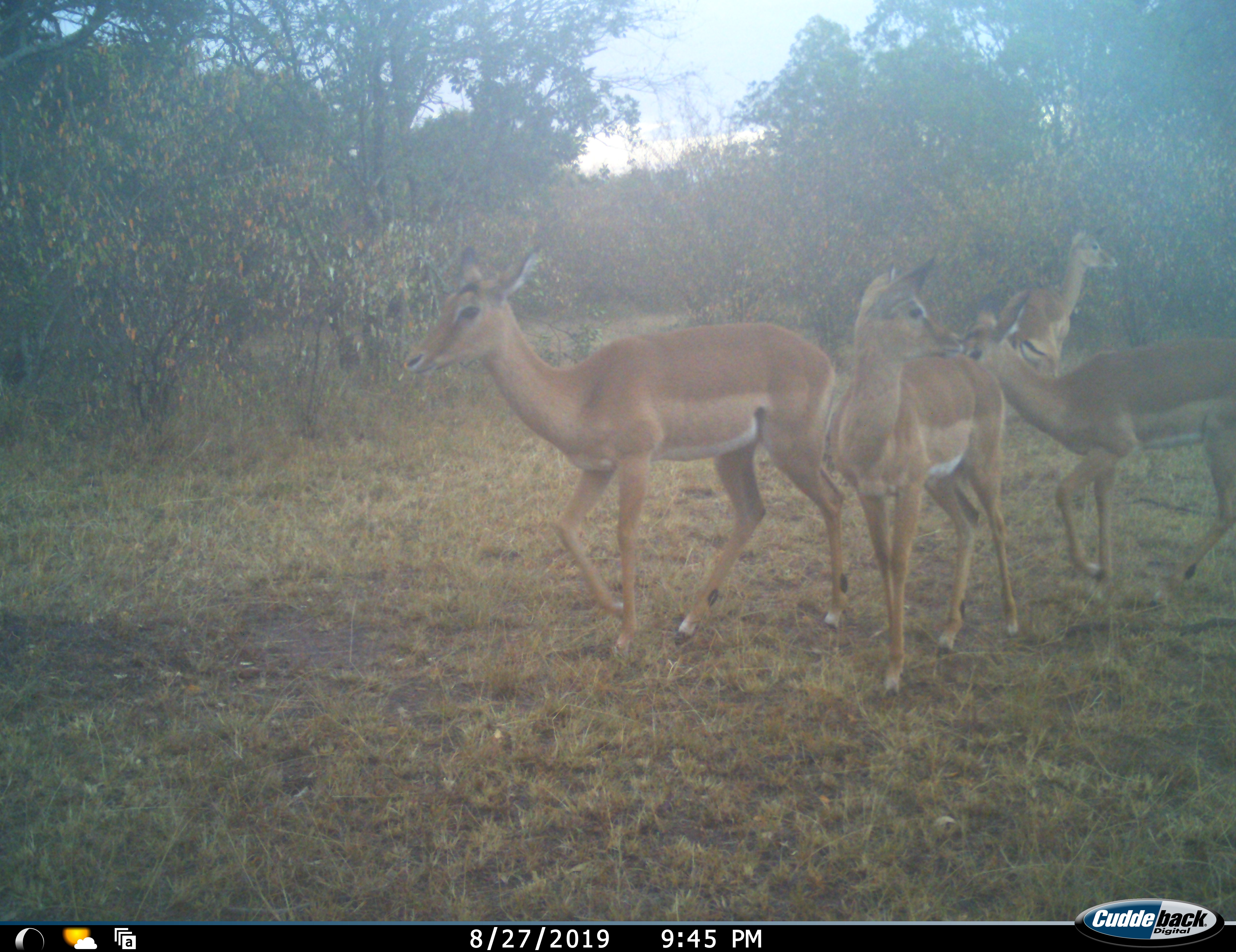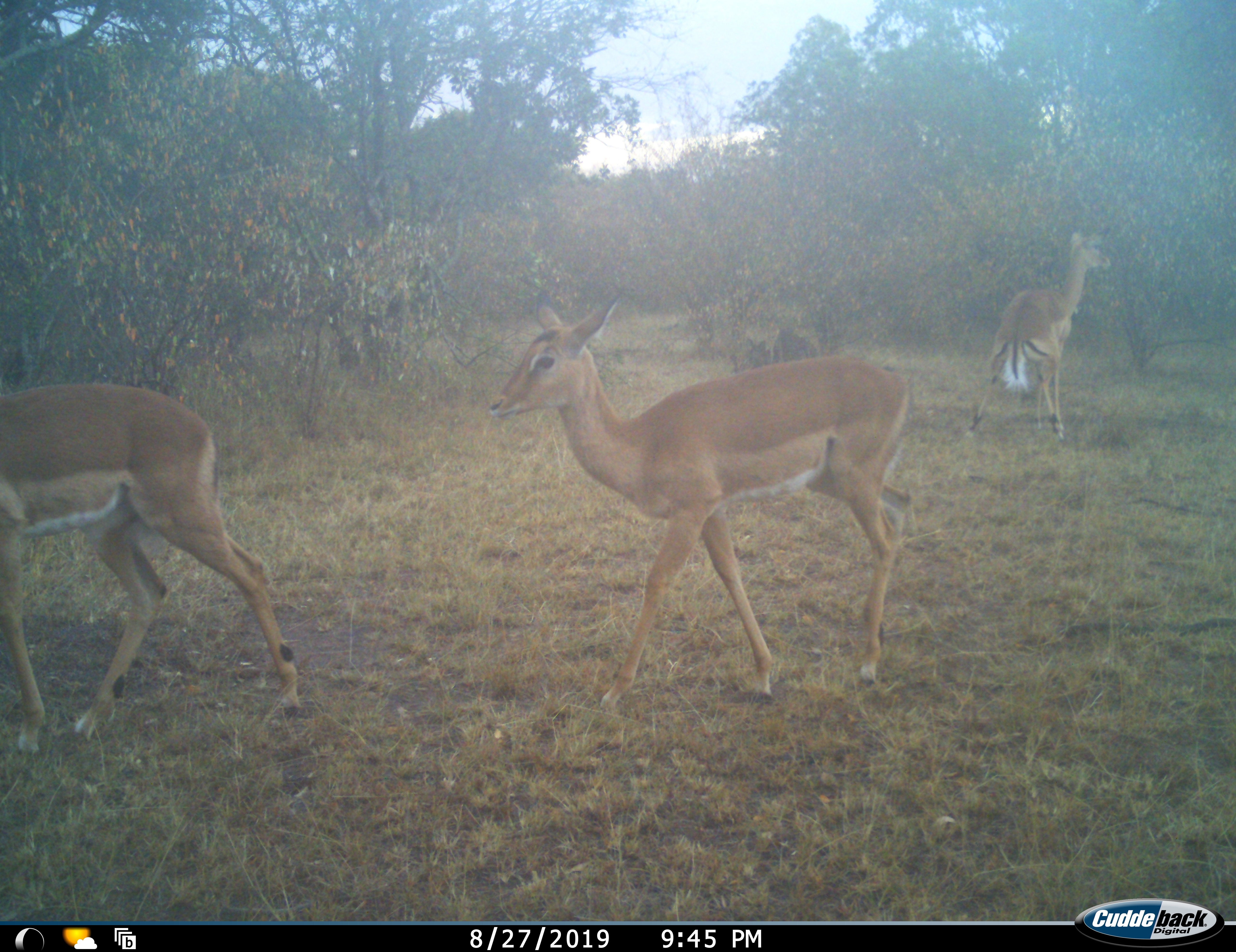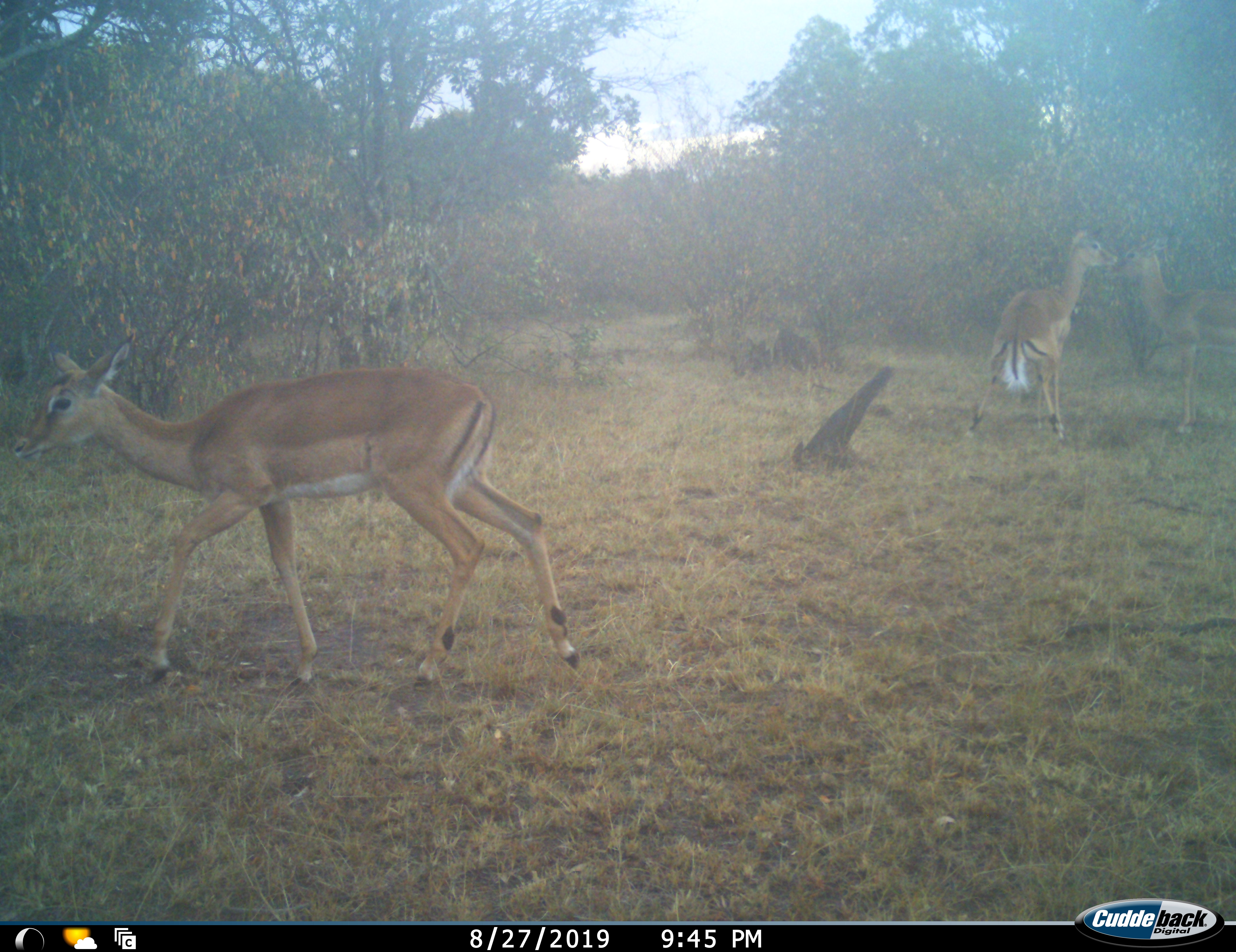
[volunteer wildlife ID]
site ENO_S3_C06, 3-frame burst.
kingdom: Animalia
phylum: Chordata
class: Mammalia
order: Artiodactyla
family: Bovidae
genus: Aepyceros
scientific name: Aepyceros melampus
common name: impala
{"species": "impala (Aepyceros melampus)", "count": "5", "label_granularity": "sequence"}